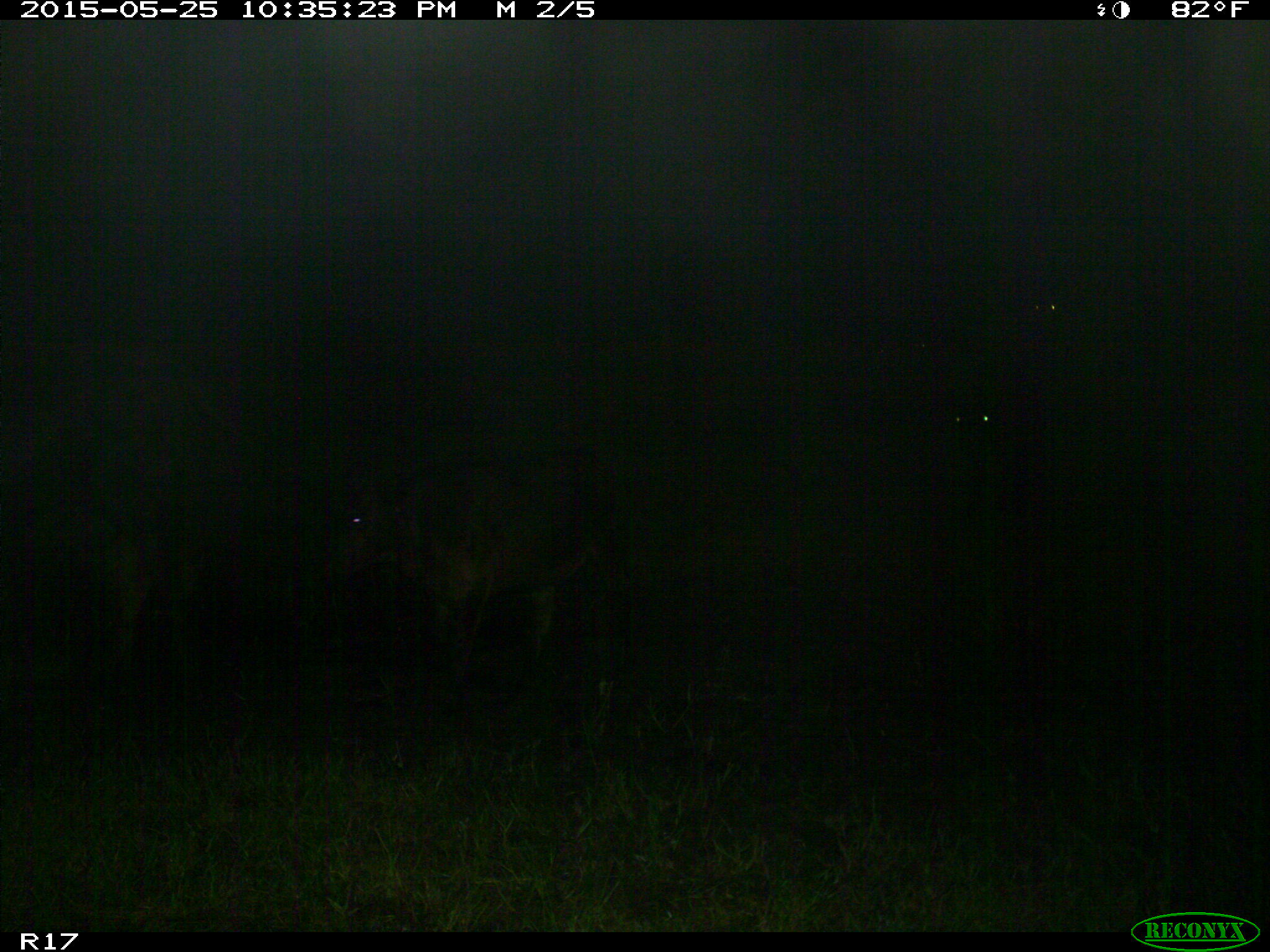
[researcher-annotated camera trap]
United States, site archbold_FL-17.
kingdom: Animalia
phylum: Chordata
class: Mammalia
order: Artiodactyla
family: Bovidae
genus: Bos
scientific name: Bos taurus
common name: domestic cow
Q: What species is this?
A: Bos taurus (domestic cow).